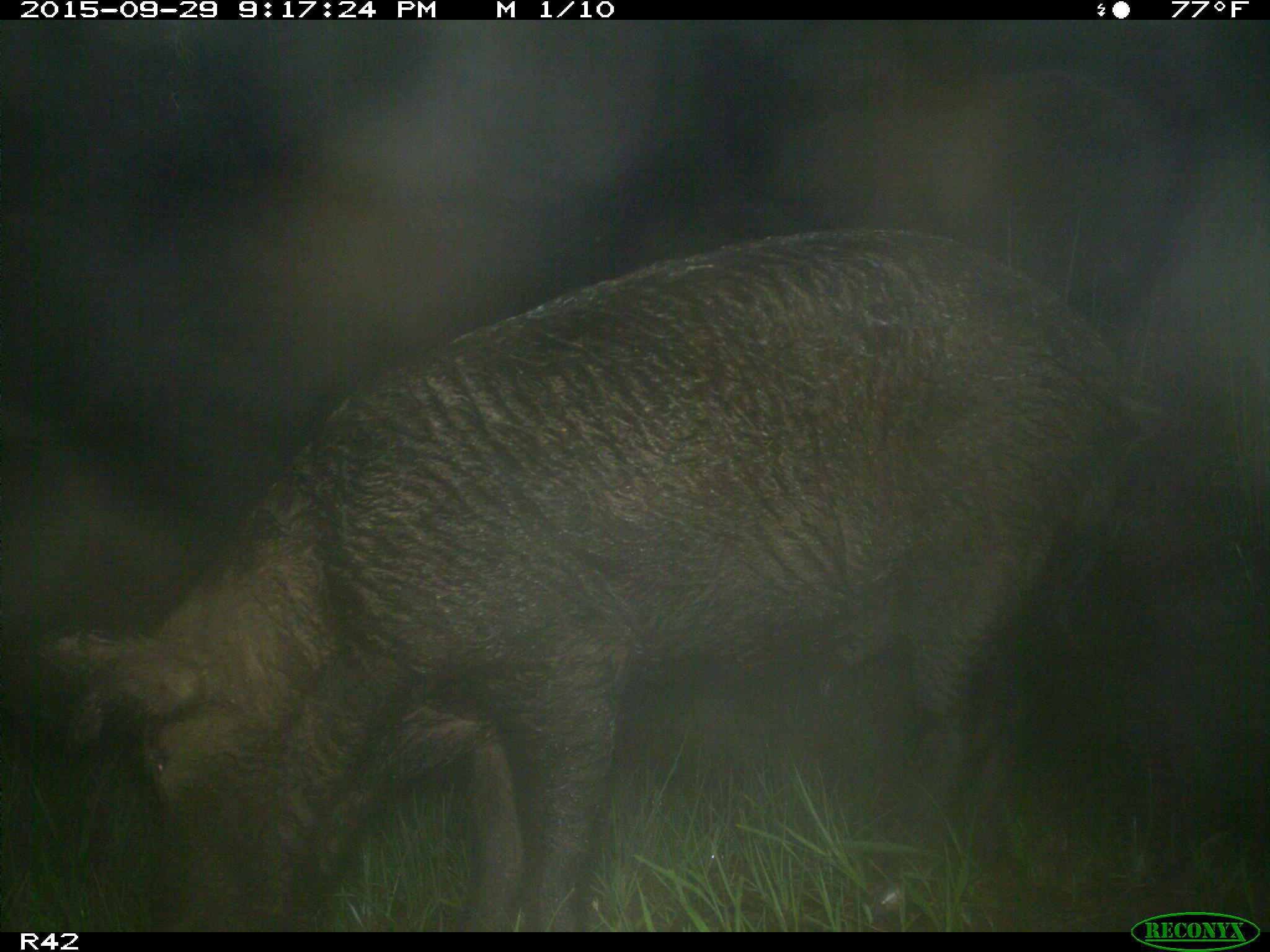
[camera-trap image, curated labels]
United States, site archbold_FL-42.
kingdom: Animalia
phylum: Chordata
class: Mammalia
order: Artiodactyla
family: Suidae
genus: Sus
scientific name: Sus scrofa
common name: wild boar